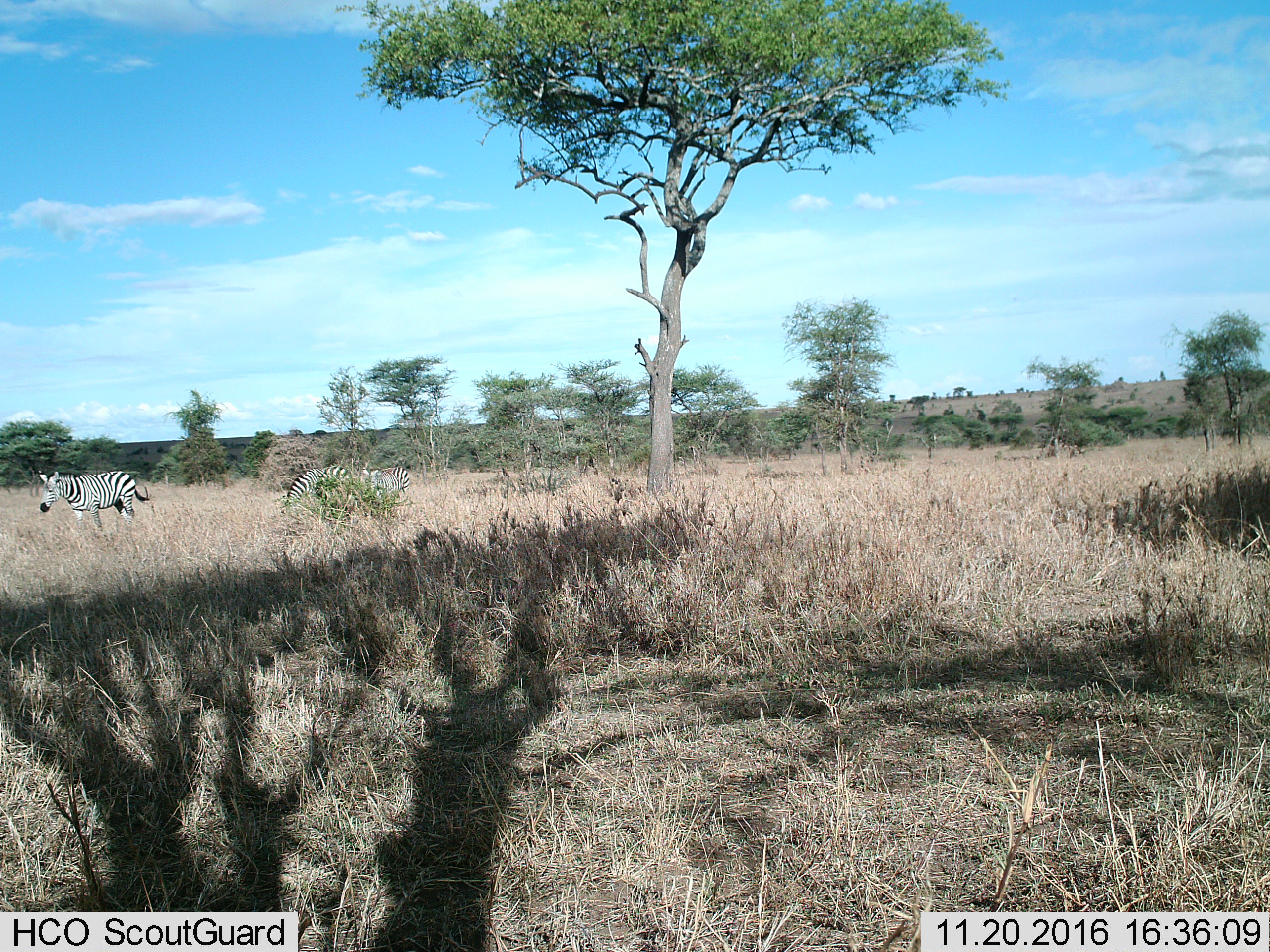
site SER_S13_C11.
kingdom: Animalia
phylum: Chordata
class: Mammalia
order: Perissodactyla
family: Equidae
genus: Equus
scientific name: Equus quagga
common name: plains zebra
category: zebraplains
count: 3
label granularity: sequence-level